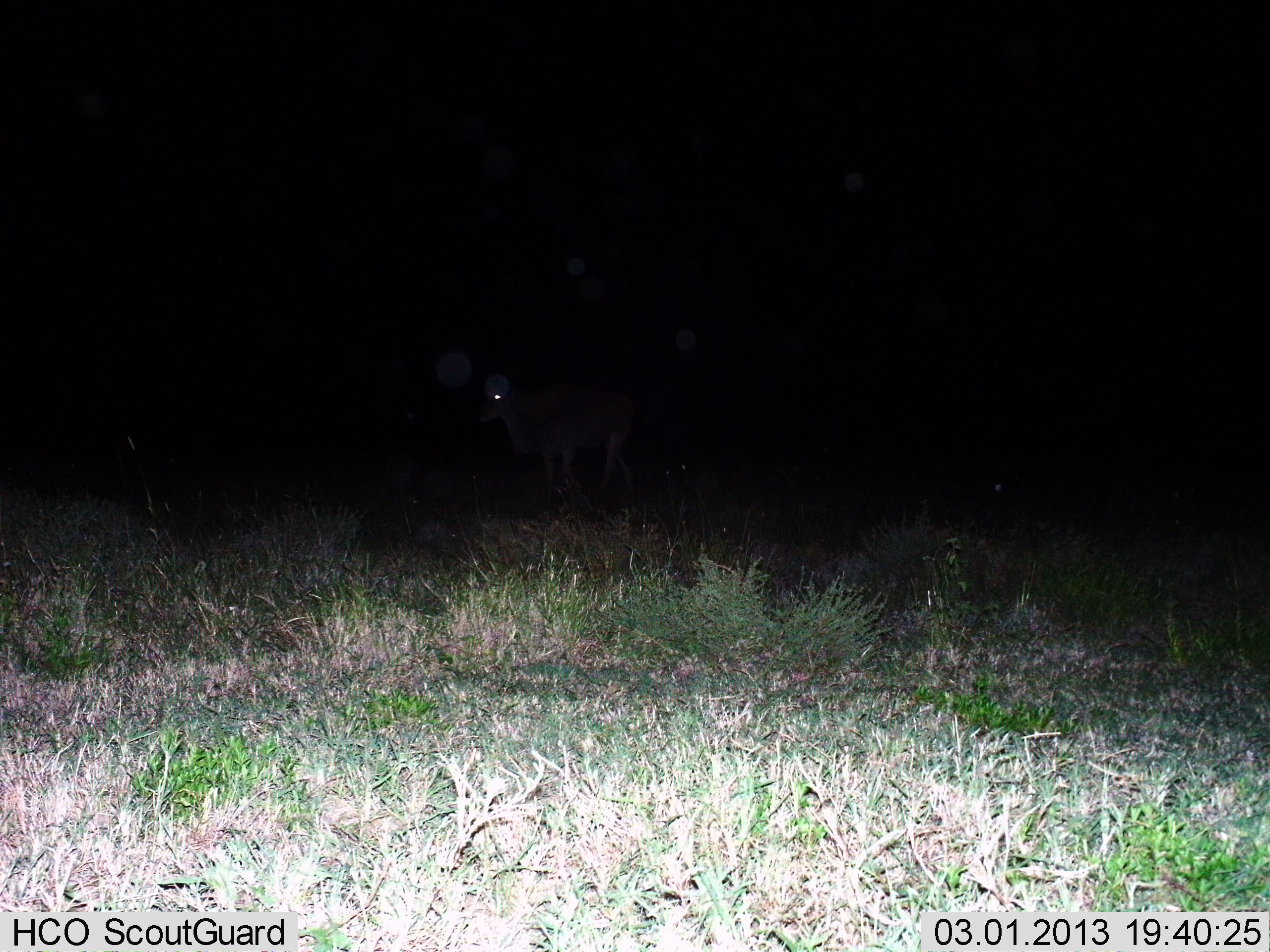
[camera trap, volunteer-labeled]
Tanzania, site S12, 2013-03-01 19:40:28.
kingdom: Animalia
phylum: Chordata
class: Mammalia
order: Artiodactyla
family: Bovidae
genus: Tragelaphus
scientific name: Tragelaphus oryx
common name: eland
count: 1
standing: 71%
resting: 0%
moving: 29%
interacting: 0%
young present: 0%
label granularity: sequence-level